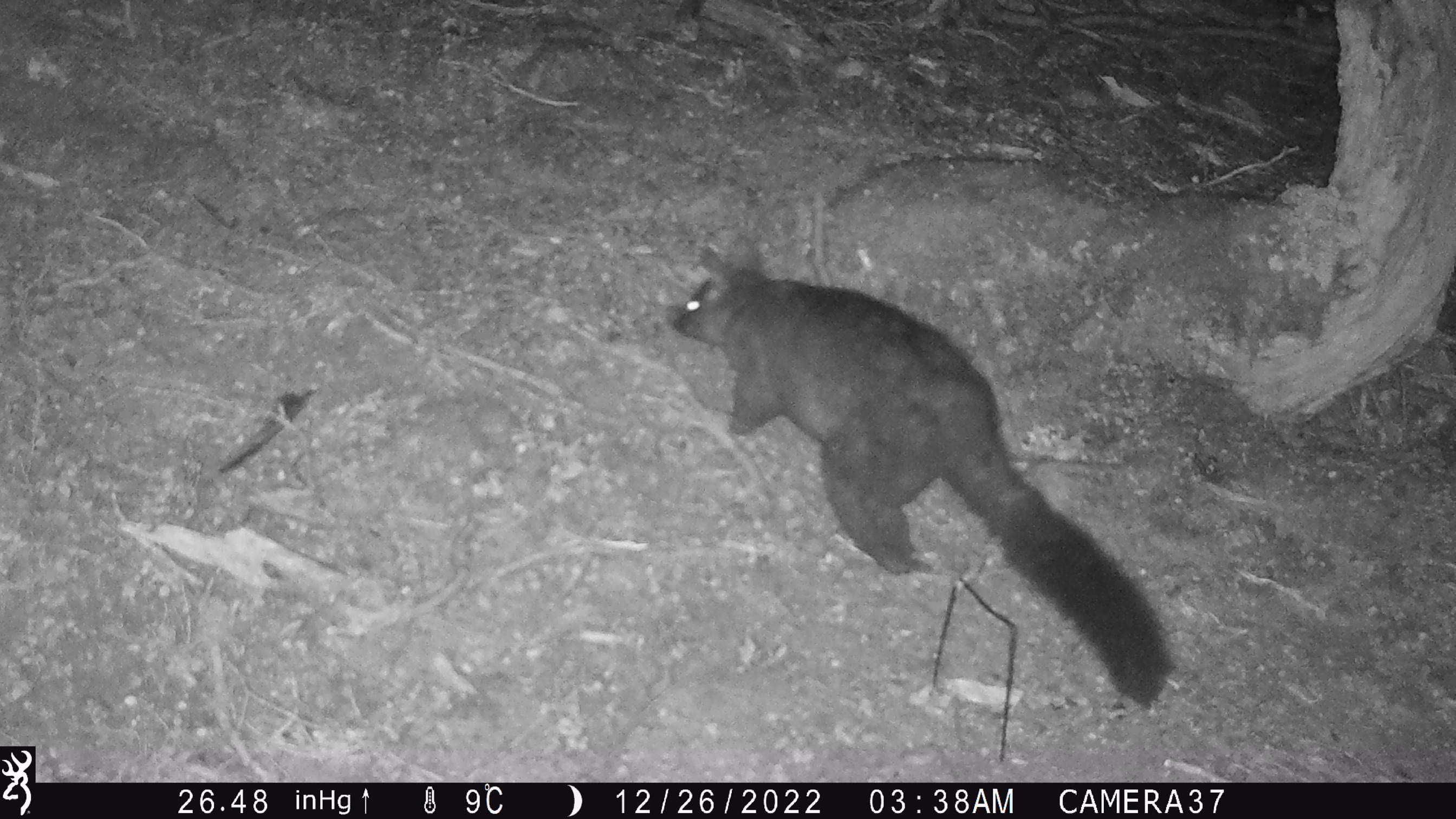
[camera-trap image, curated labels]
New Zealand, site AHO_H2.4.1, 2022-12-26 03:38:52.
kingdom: Animalia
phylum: Chordata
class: Mammalia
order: Diprotodontia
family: Phalangeridae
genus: Trichosurus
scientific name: Trichosurus vulpecula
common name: common brushtail possum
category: possum